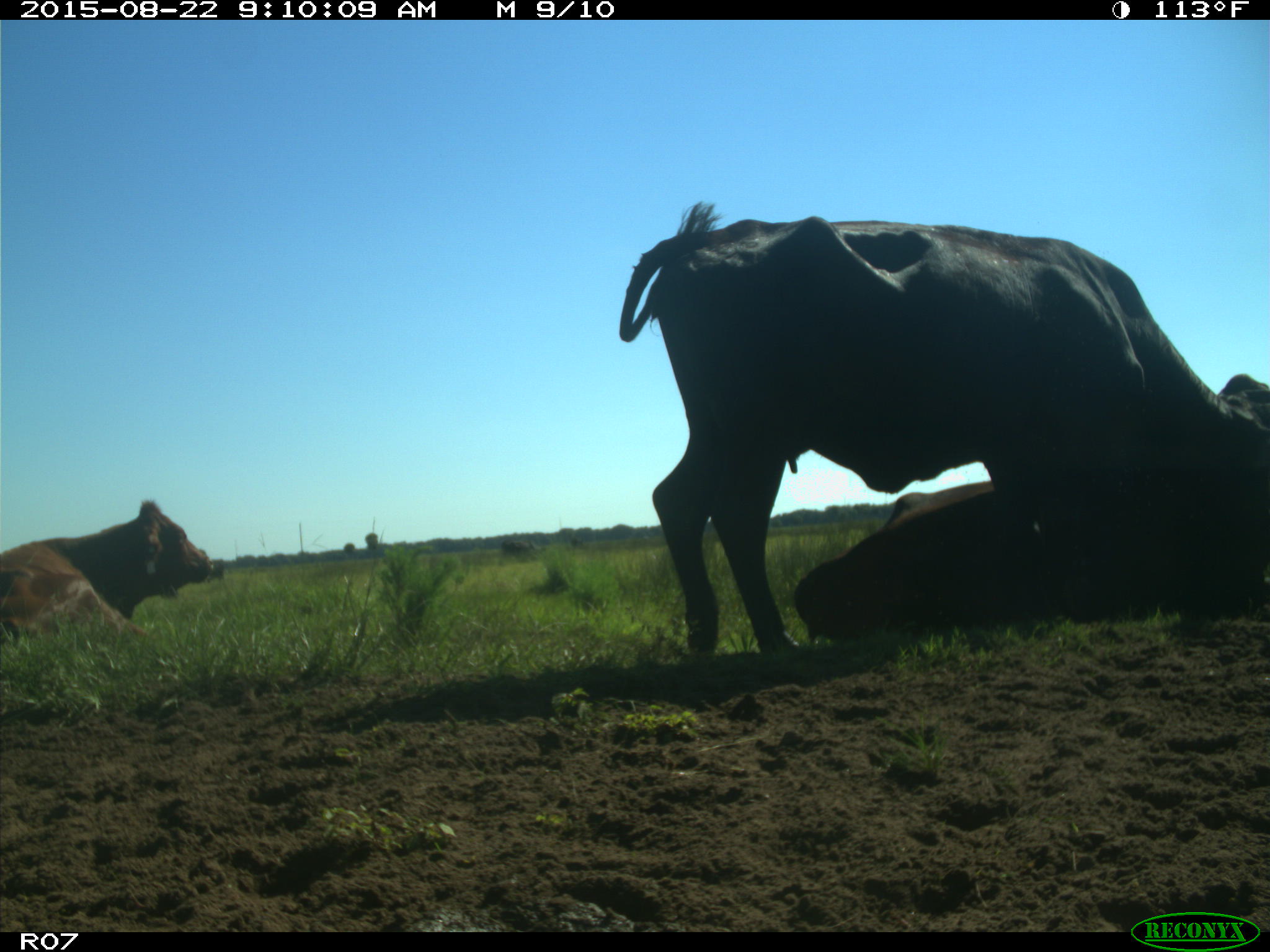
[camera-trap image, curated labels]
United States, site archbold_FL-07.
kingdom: Animalia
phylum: Chordata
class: Mammalia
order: Artiodactyla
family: Bovidae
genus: Bos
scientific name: Bos taurus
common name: domestic cow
Bos taurus (domestic cow).